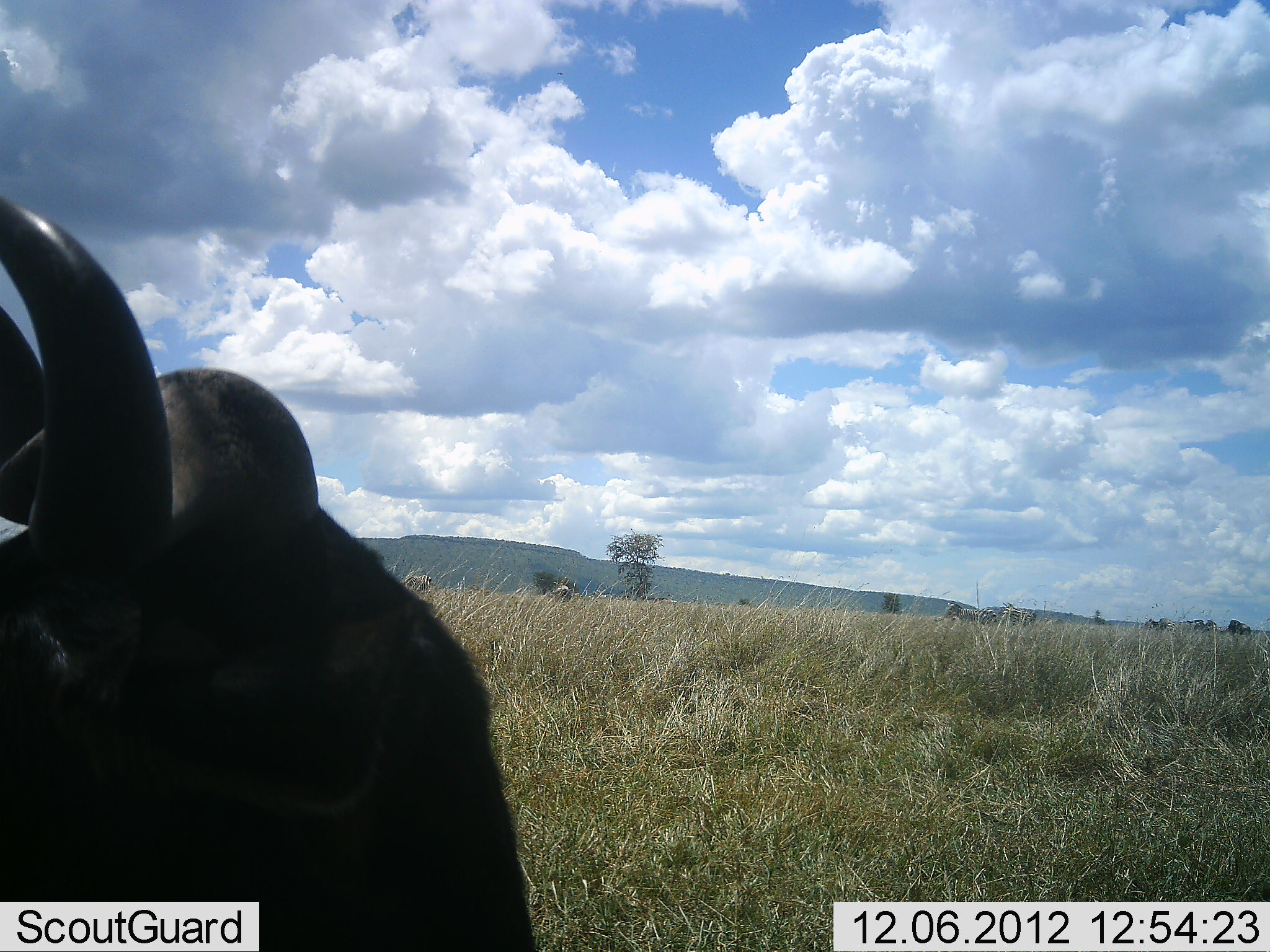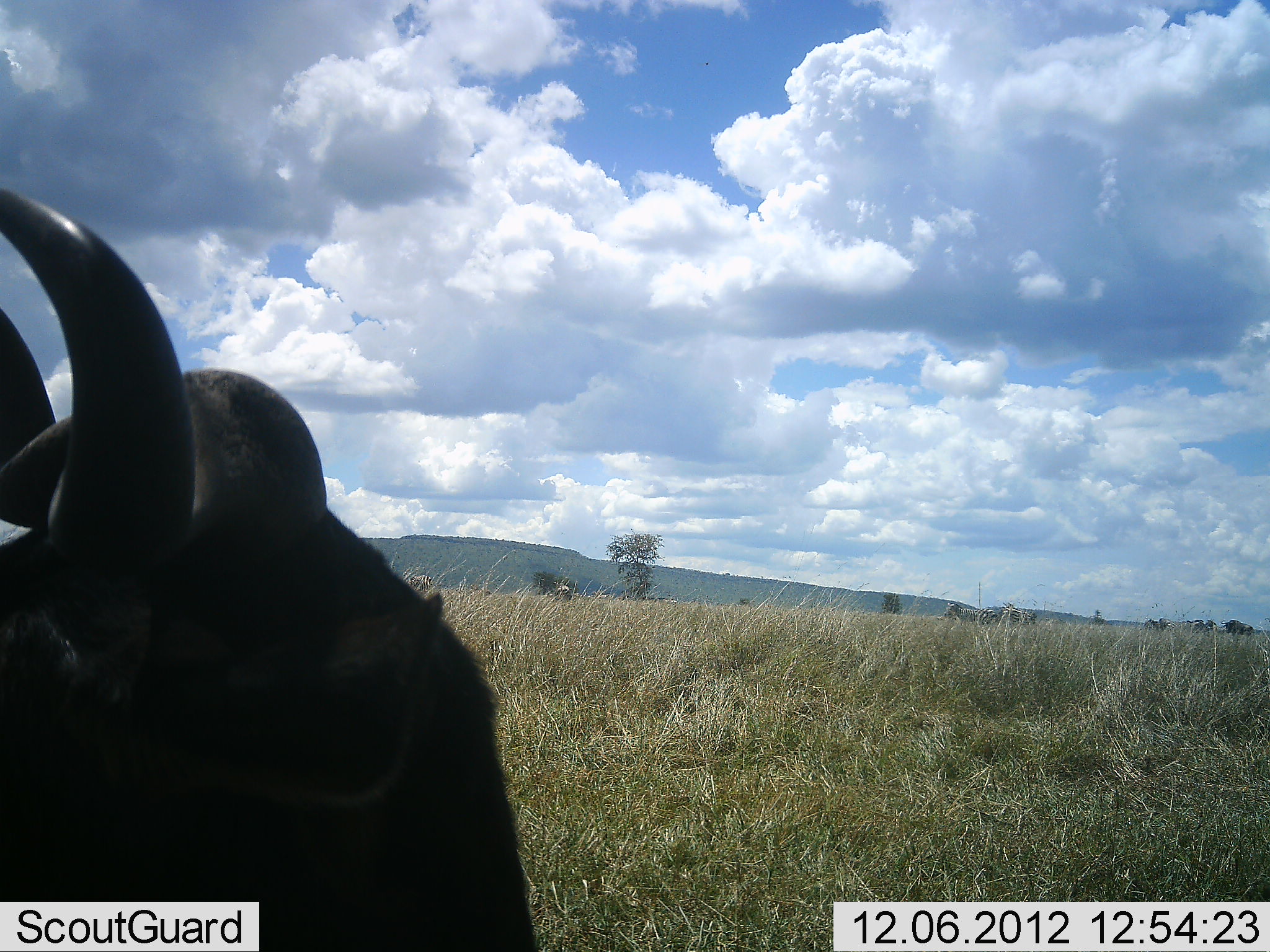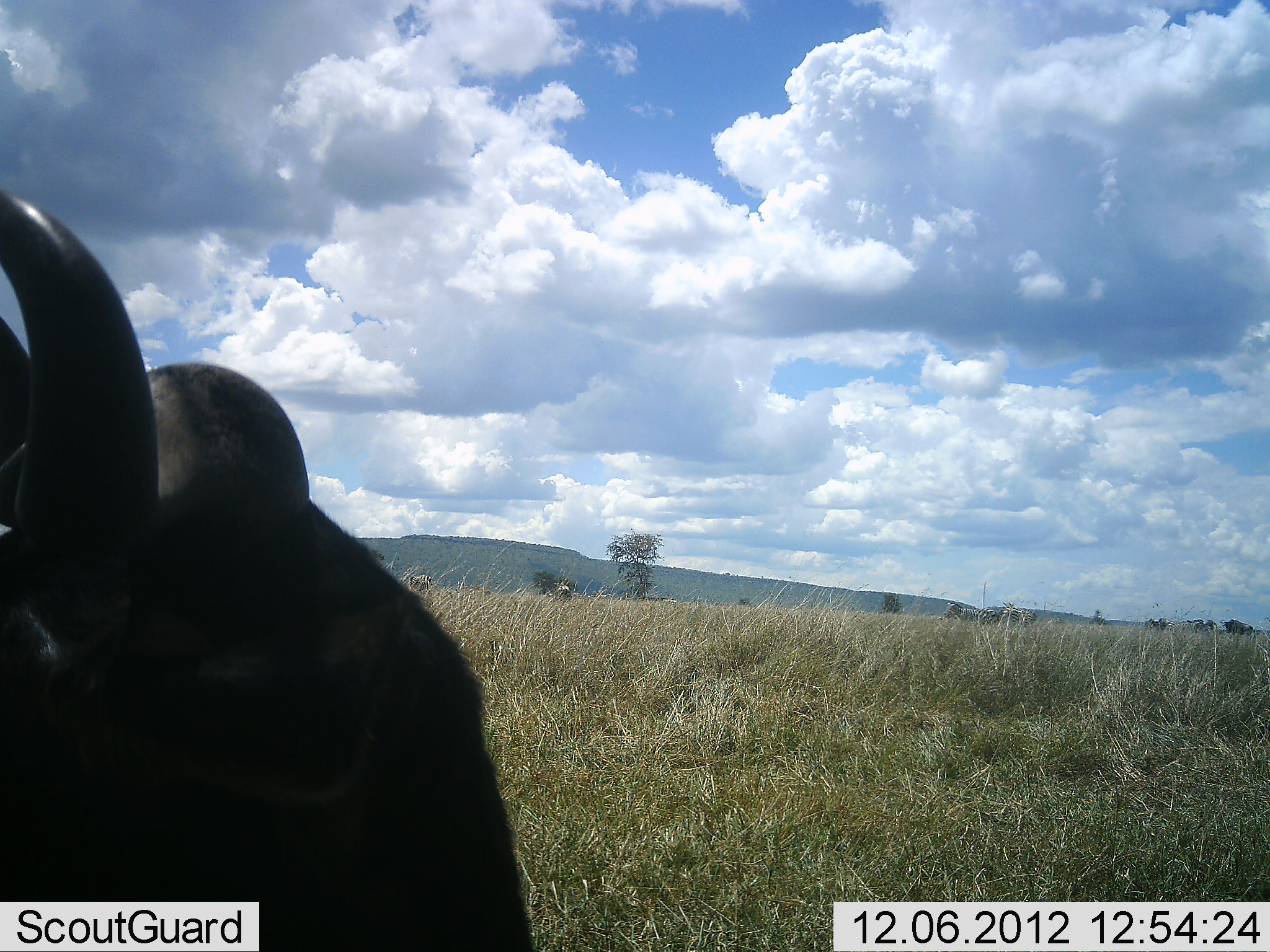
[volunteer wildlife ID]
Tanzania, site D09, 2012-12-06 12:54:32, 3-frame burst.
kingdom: Animalia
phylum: Chordata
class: Mammalia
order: Artiodactyla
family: Bovidae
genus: Connochaetes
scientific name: Connochaetes taurinus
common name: blue wildebeest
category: wildebeest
Wildebeest (blue wildebeest) (Connochaetes taurinus), count 1. Behavior (volunteer vote fractions): standing 80%, resting 30%, moving 0%, interacting 0%. Young present (vote fraction): 0%. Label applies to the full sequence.